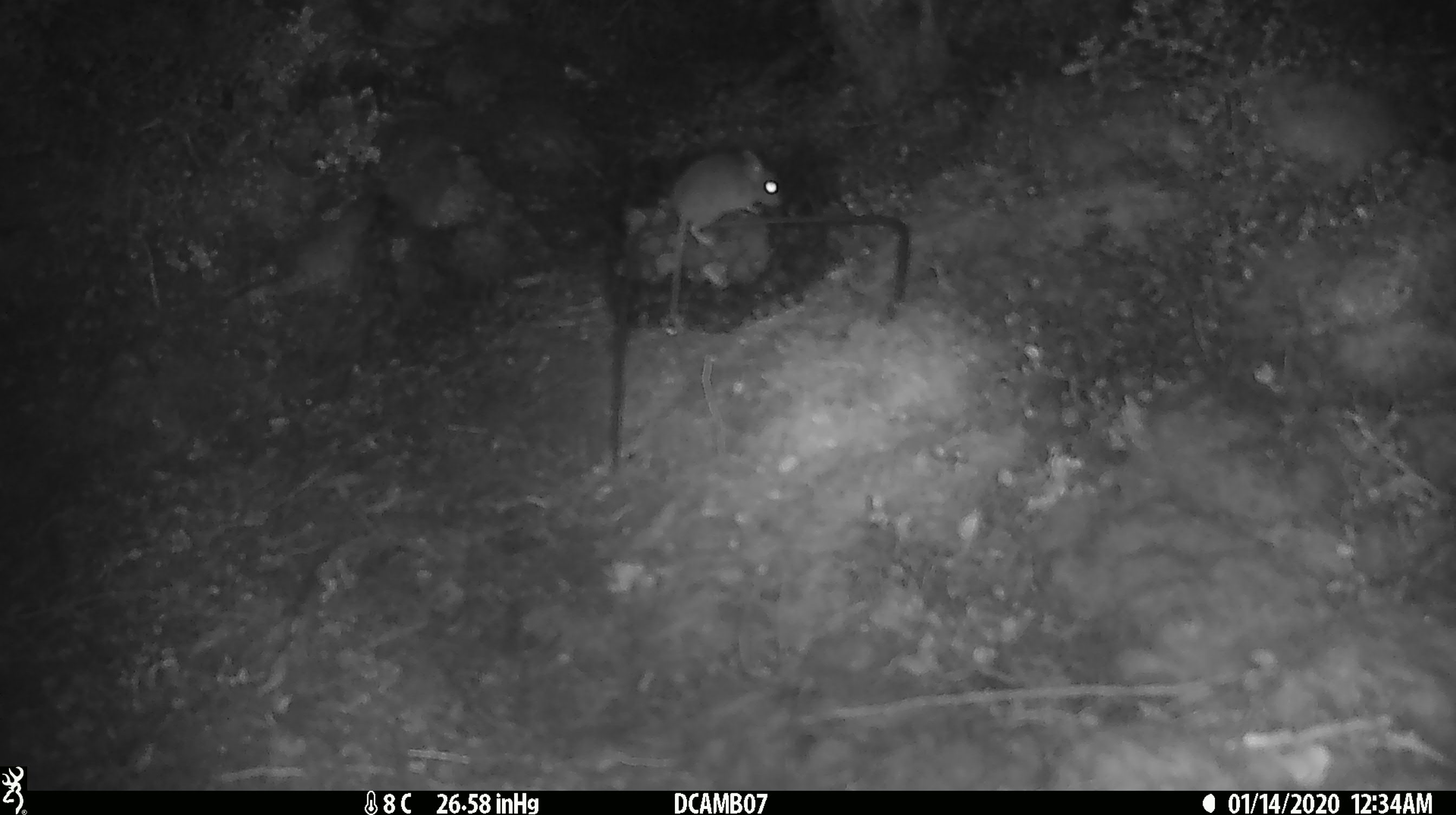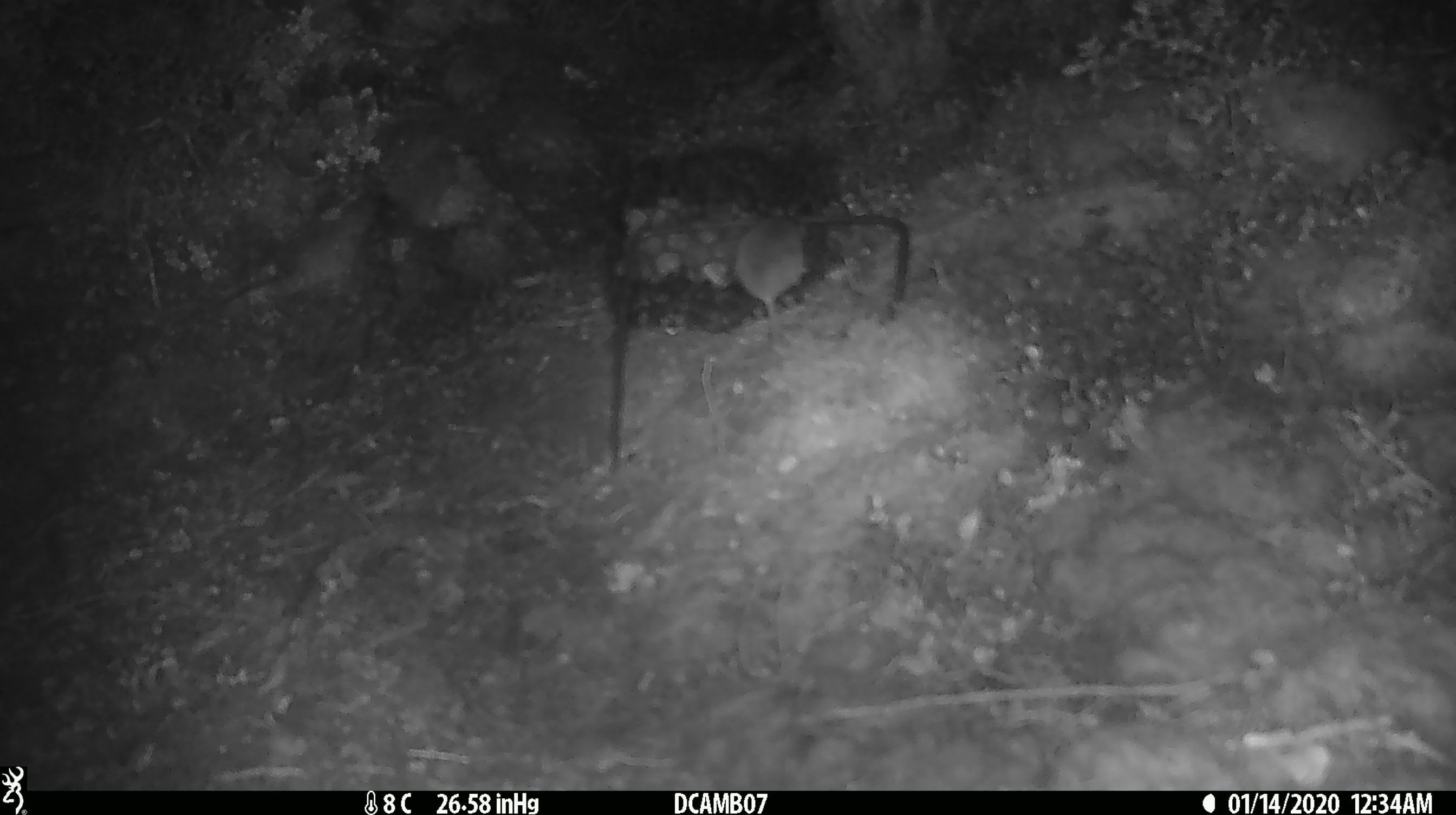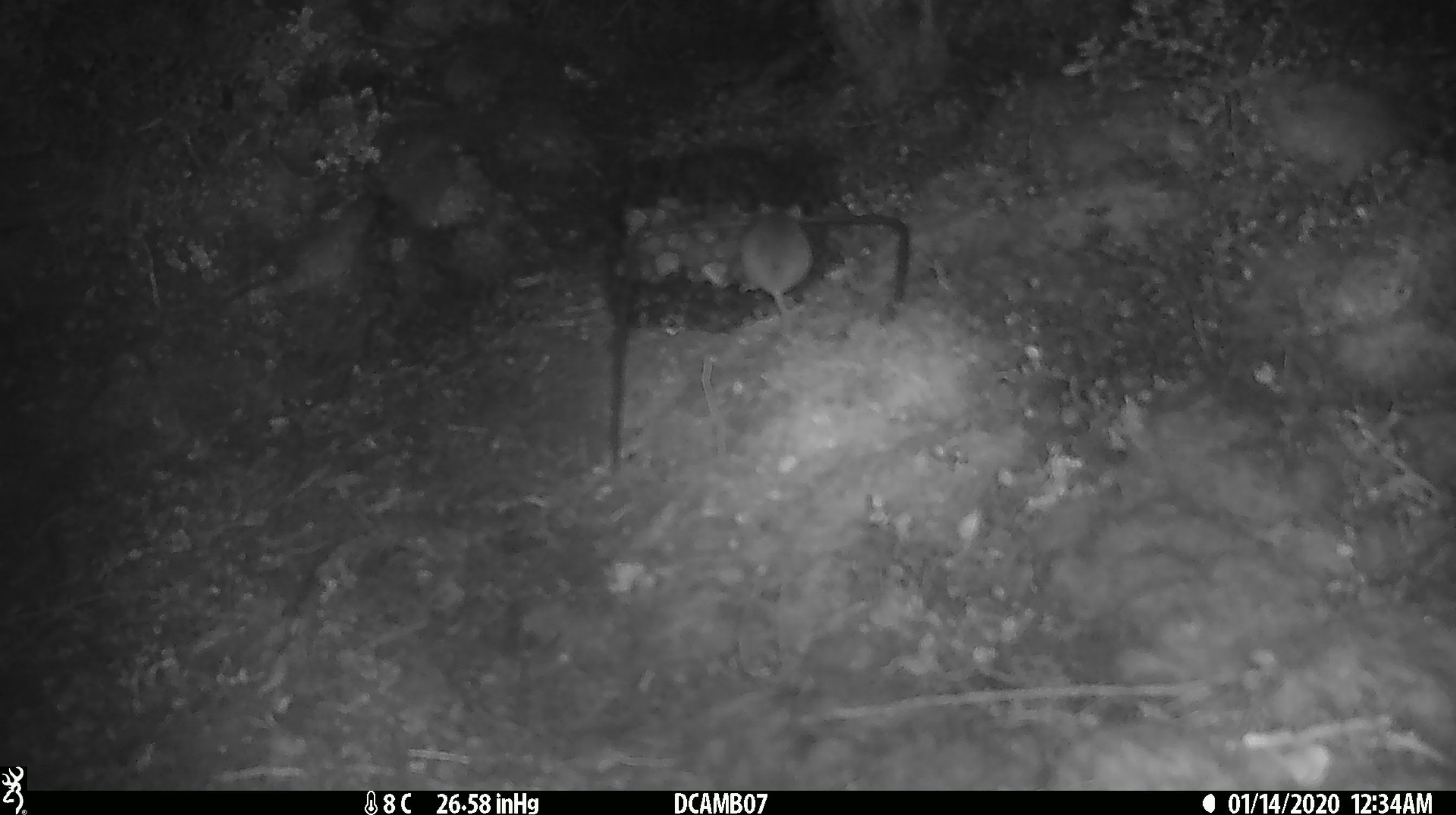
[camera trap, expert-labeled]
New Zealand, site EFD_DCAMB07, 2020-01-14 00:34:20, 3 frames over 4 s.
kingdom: Animalia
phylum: Chordata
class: Mammalia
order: Rodentia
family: Muridae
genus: Mus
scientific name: Mus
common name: mouse